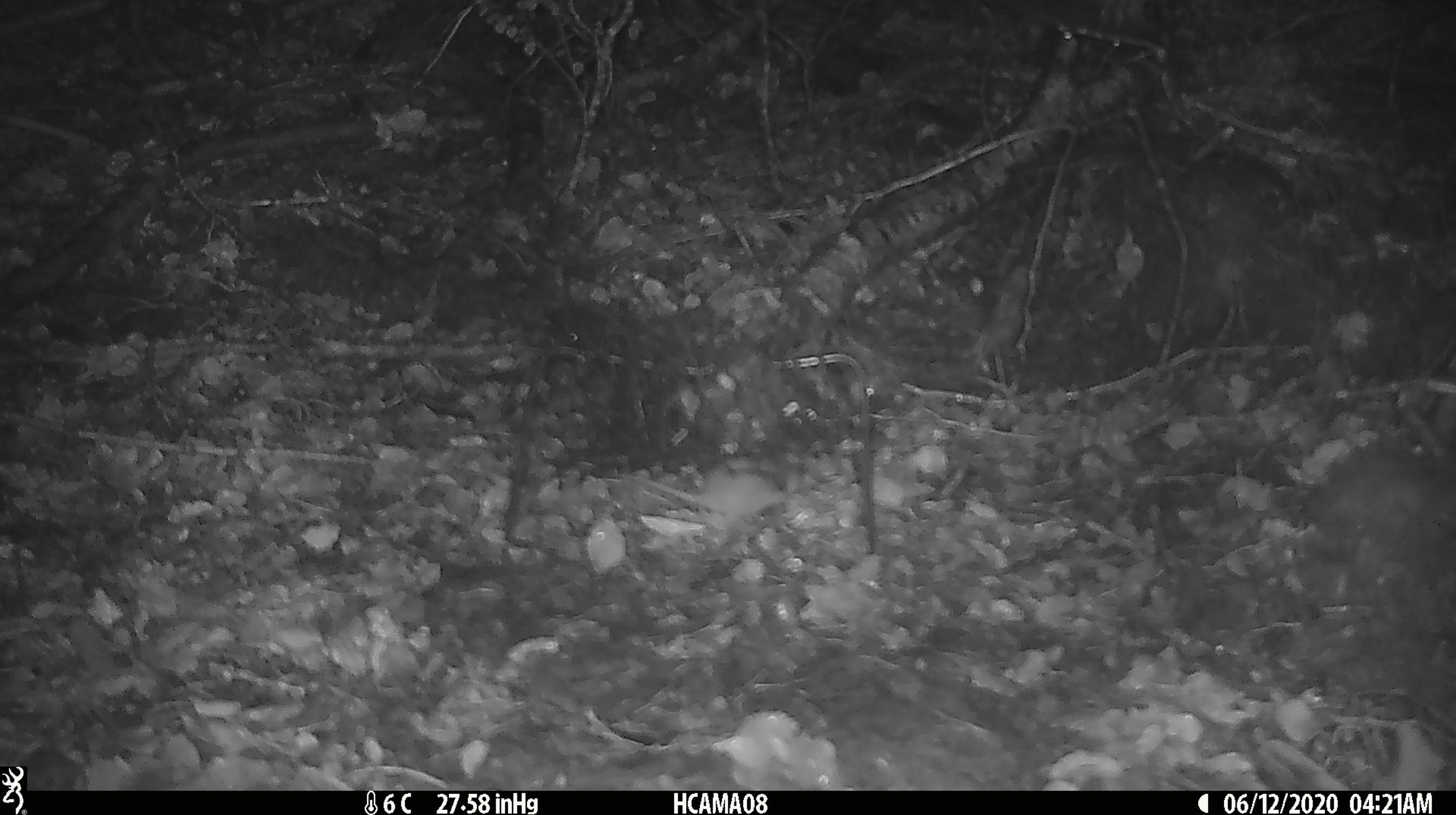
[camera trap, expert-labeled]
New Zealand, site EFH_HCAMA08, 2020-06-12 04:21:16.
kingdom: Animalia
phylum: Chordata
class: Mammalia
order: Rodentia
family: Muridae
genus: Mus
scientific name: Mus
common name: mouse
Mouse (Mus).